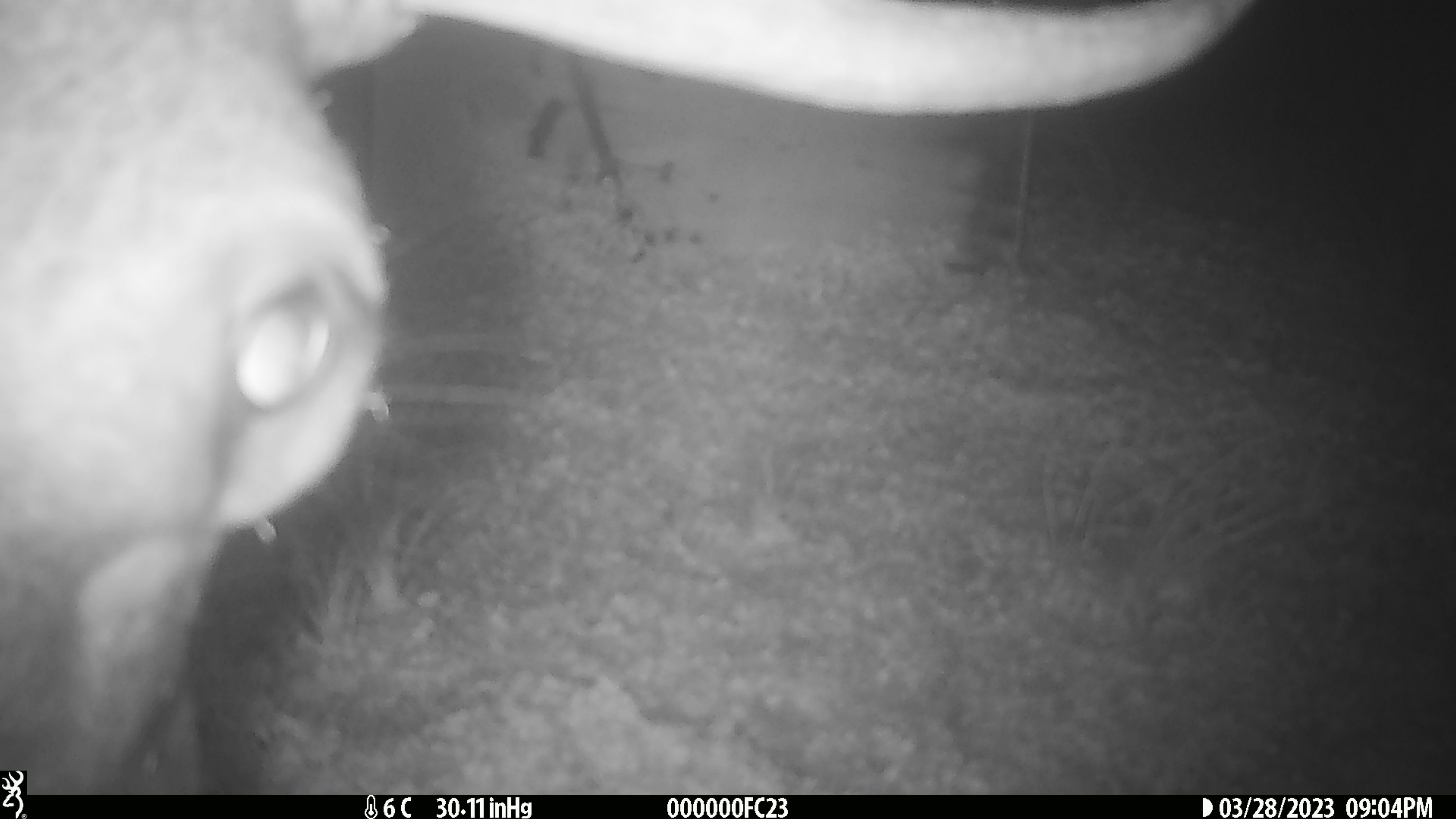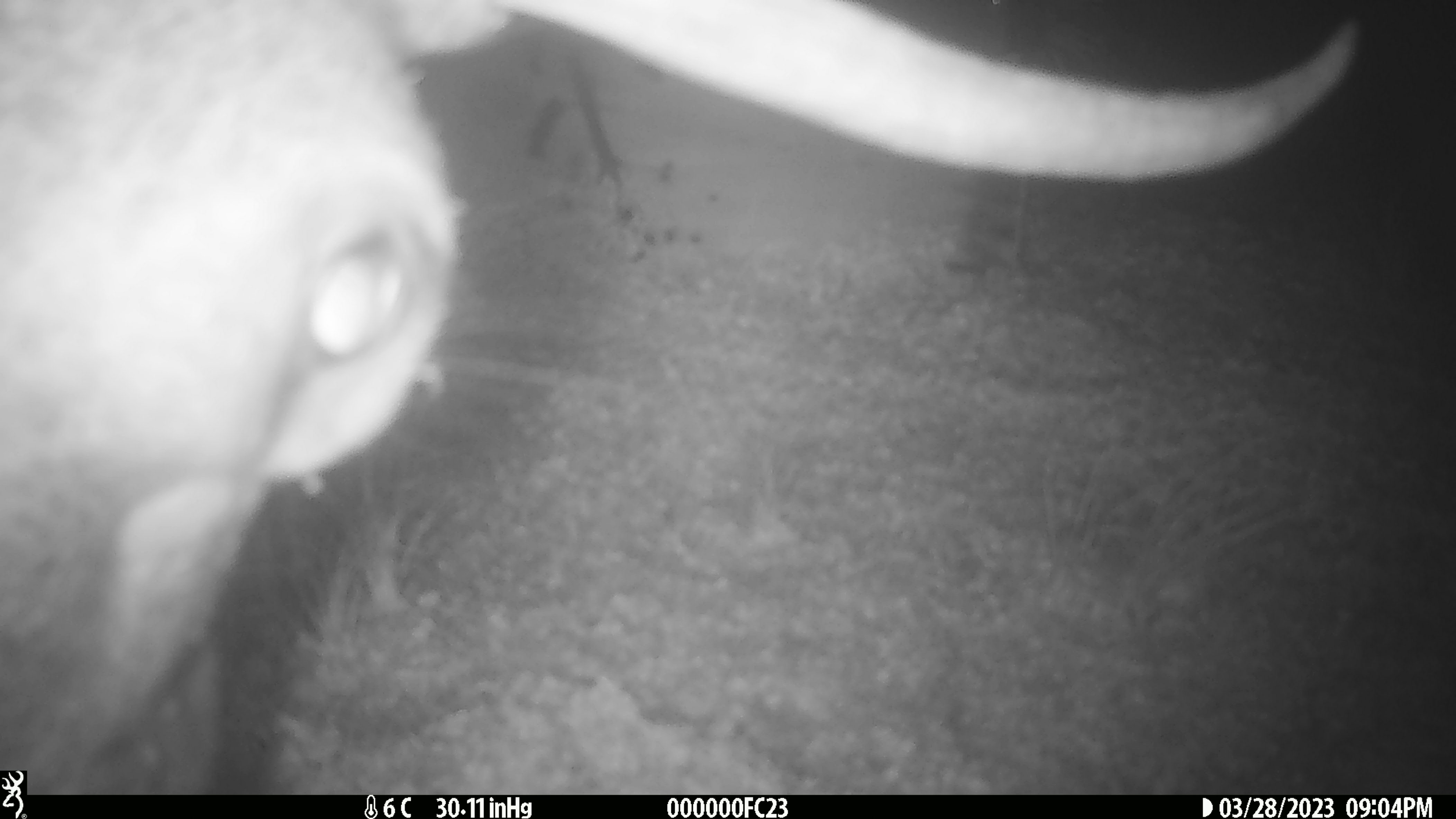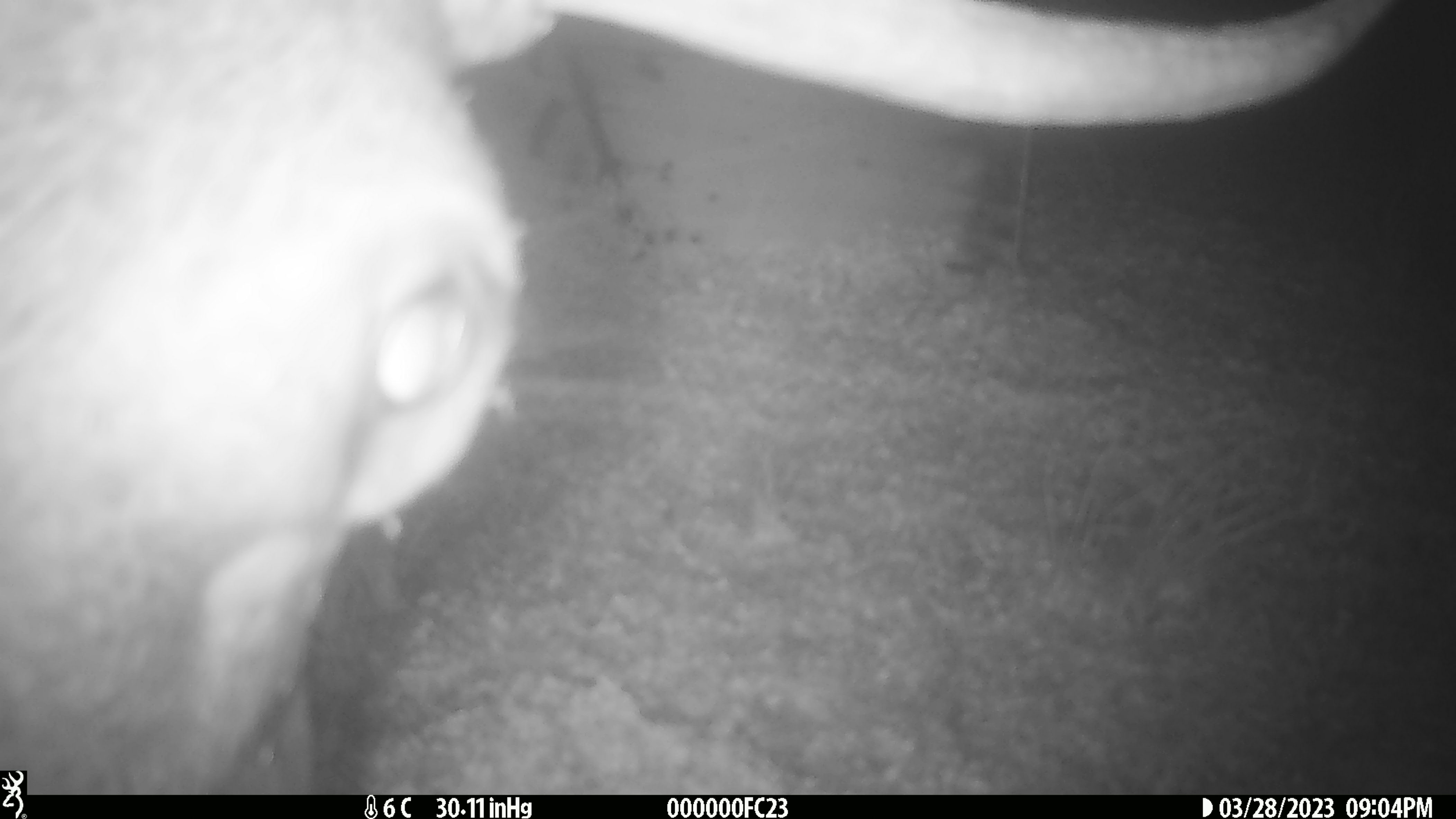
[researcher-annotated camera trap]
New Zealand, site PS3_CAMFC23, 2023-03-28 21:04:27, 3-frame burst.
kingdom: Animalia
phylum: Chordata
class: Mammalia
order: Artiodactyla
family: Cervidae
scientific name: Cervidae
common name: deer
Deer (Cervidae).